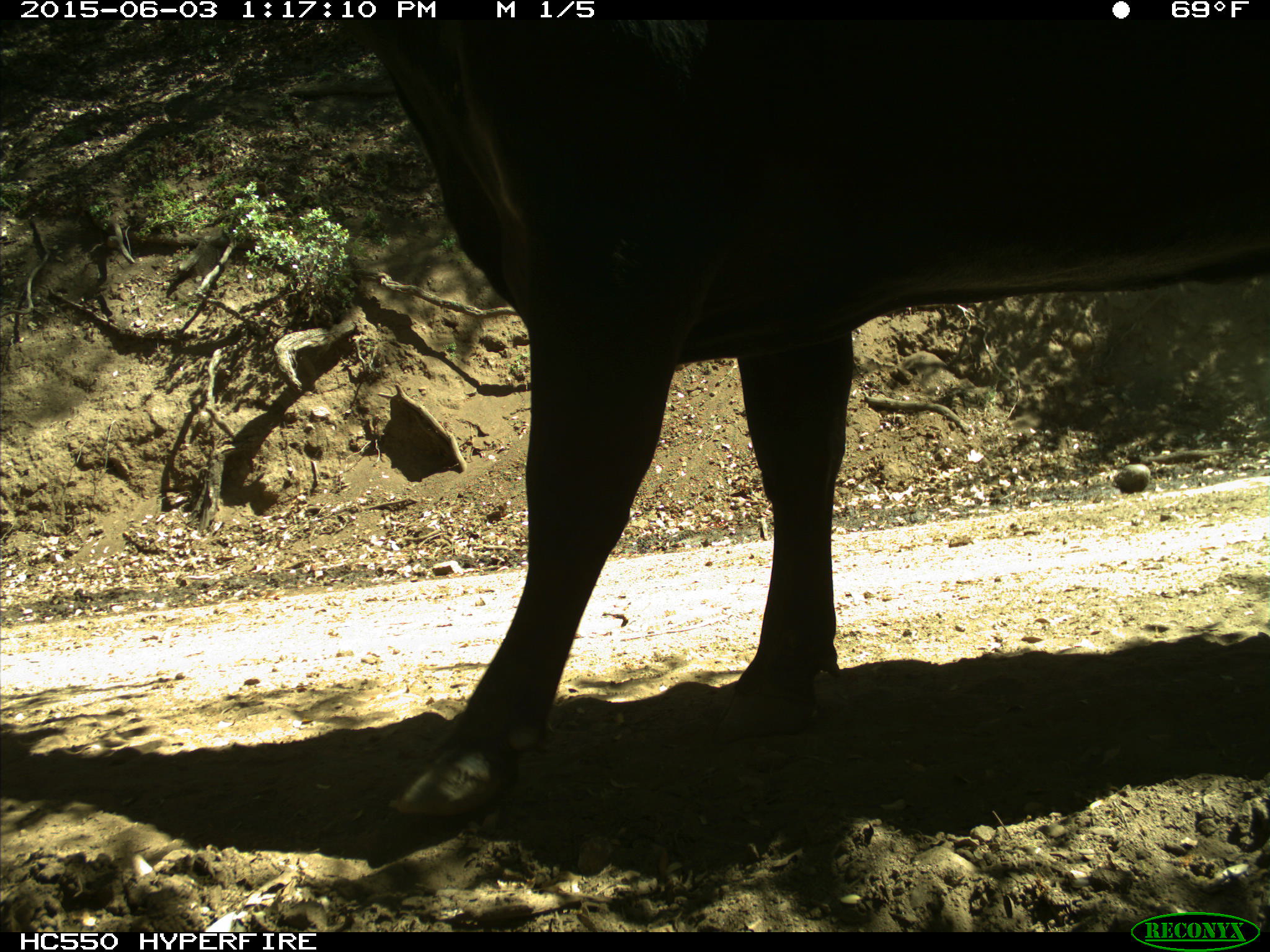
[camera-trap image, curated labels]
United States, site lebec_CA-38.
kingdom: Animalia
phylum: Chordata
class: Mammalia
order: Artiodactyla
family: Bovidae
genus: Bos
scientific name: Bos taurus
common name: domestic cow